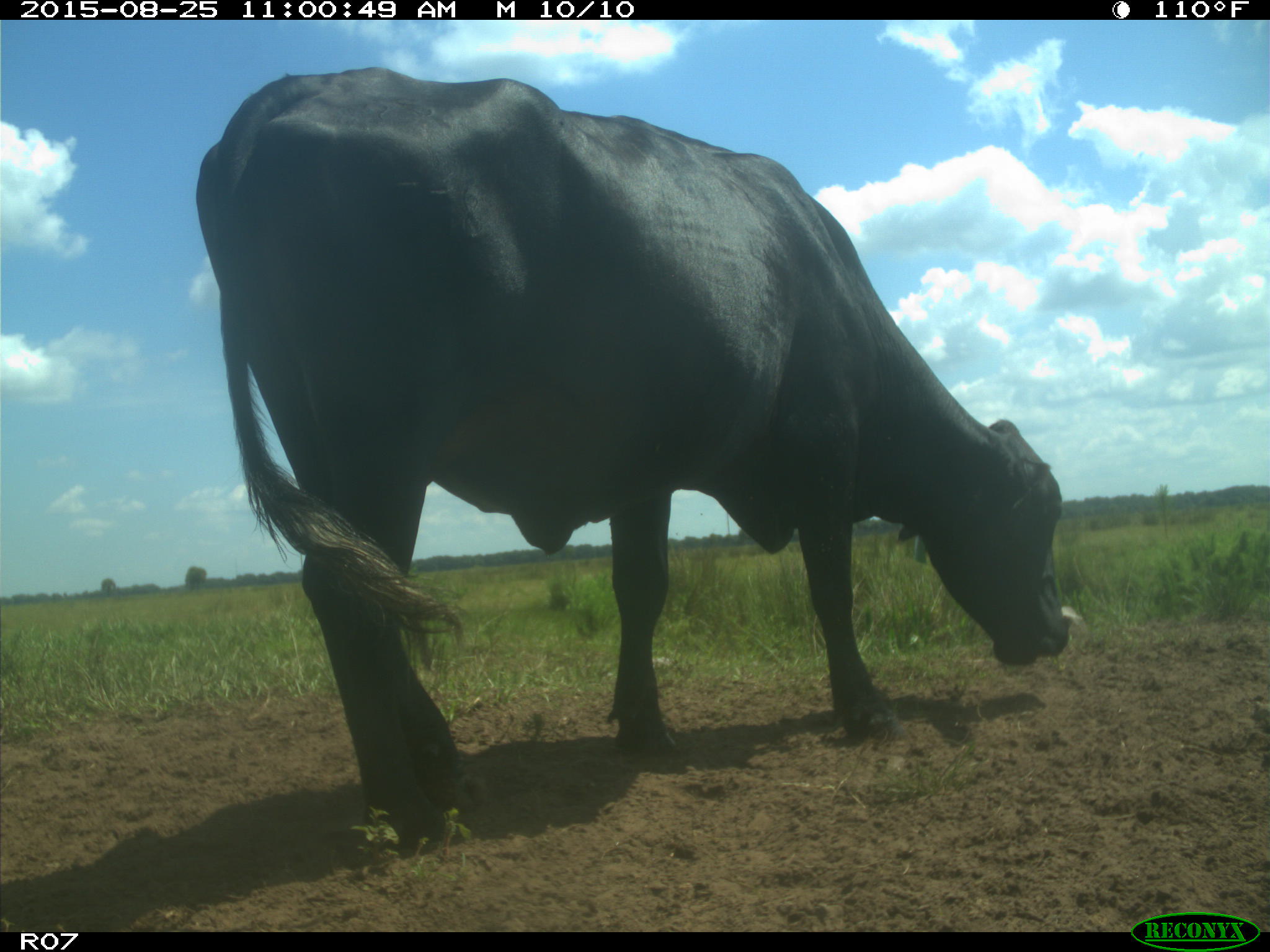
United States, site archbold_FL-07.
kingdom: Animalia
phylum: Chordata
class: Mammalia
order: Artiodactyla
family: Bovidae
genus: Bos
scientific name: Bos taurus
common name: domestic cow